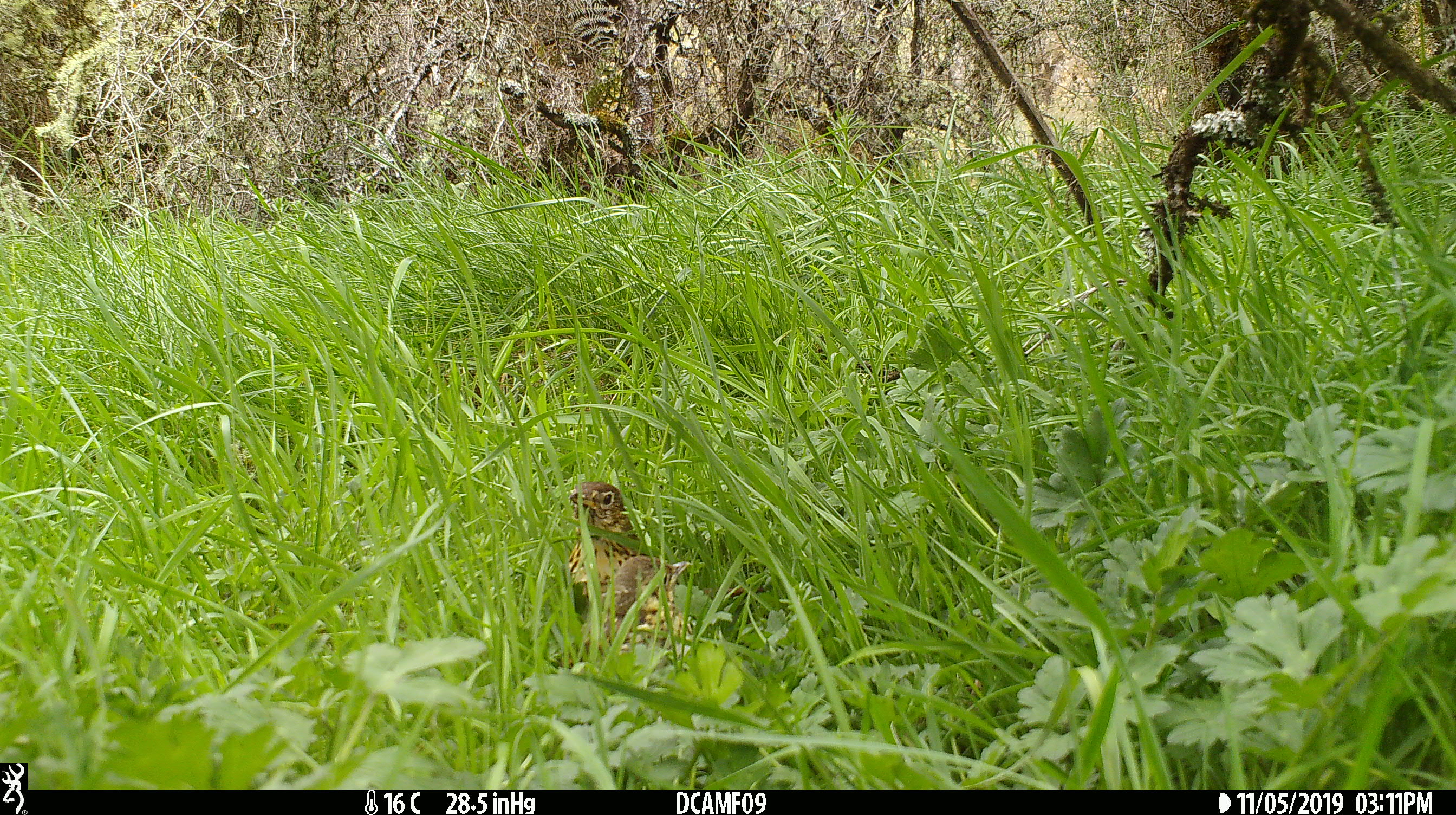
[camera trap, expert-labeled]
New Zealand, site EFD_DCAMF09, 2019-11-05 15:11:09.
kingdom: Animalia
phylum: Chordata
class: Aves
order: Passeriformes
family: Turdidae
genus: Turdus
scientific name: Turdus philomelos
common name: song thrush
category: thrush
Thrush (song thrush) (Turdus philomelos).